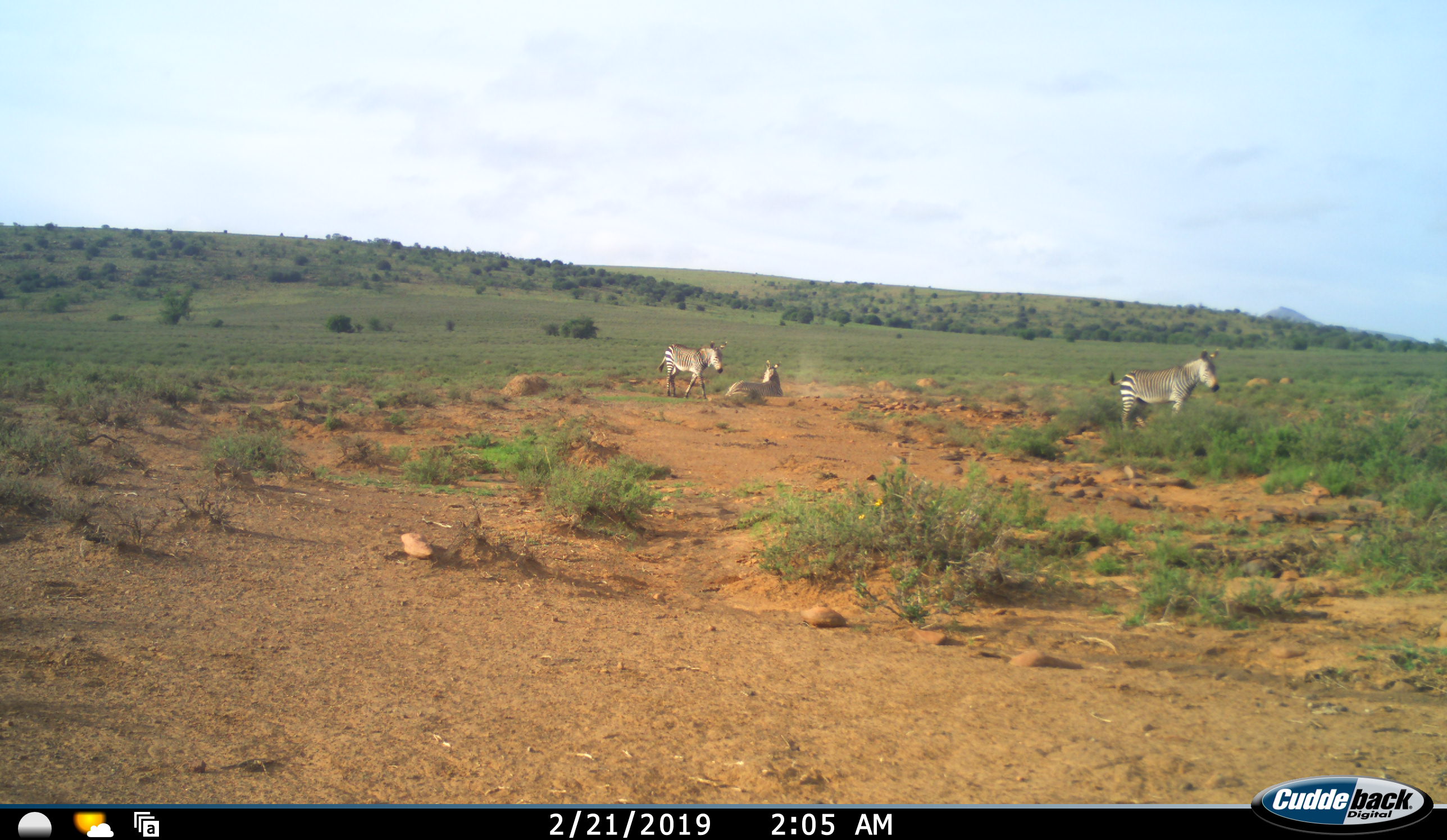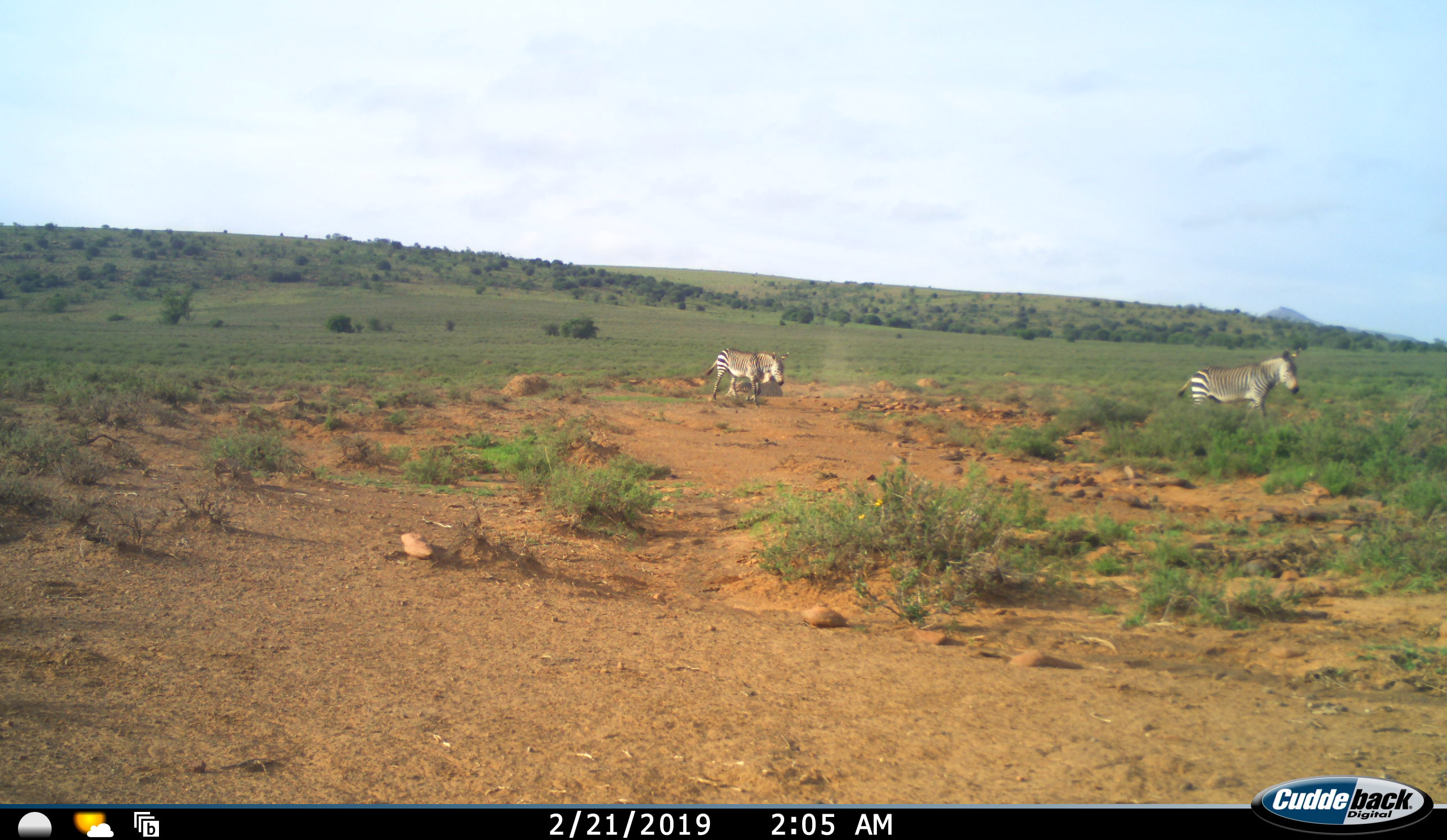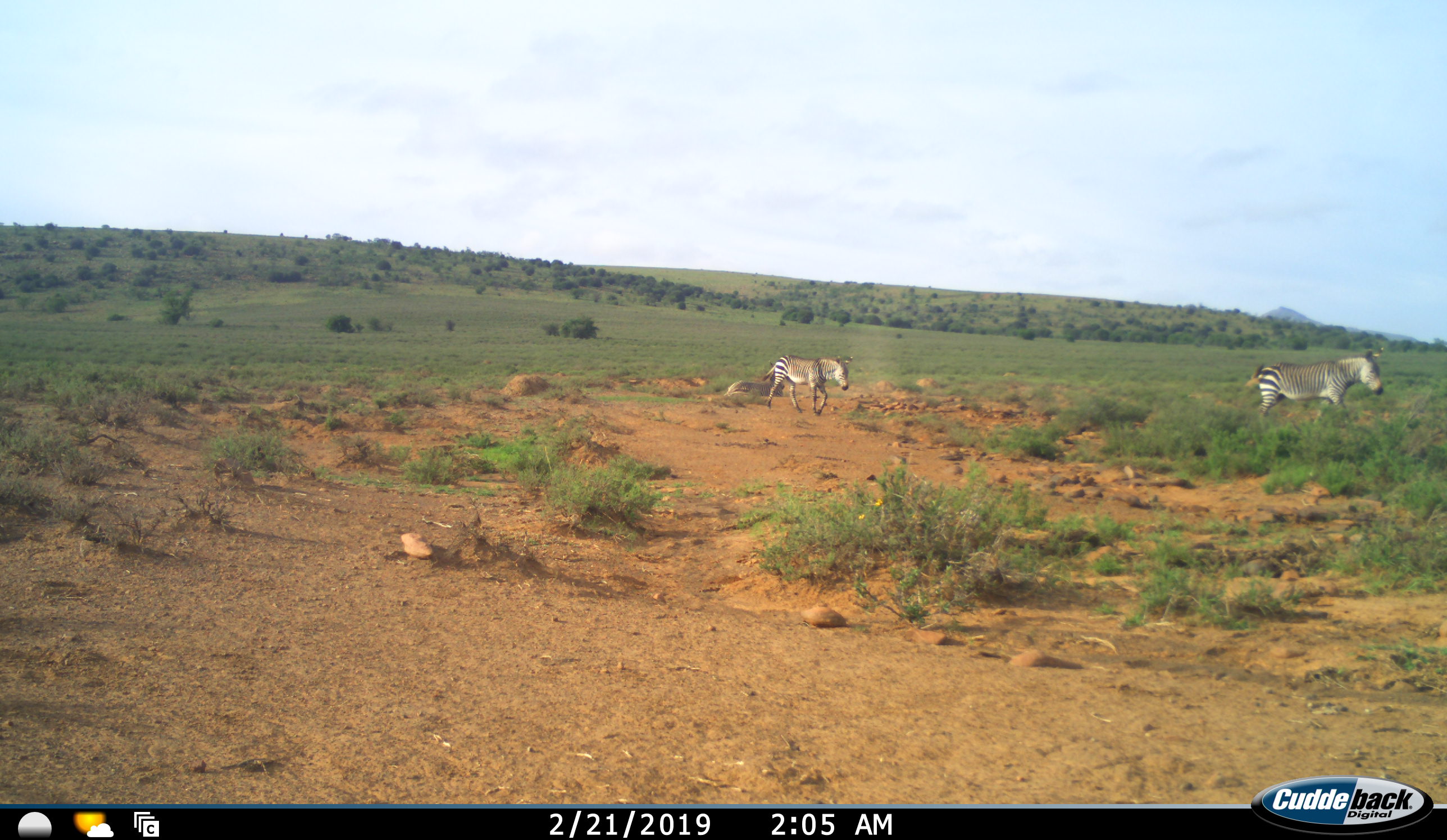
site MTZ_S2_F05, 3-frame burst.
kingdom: Animalia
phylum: Chordata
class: Mammalia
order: Perissodactyla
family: Equidae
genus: Equus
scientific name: Equus zebra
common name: mountain zebra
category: zebramountain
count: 3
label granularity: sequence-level